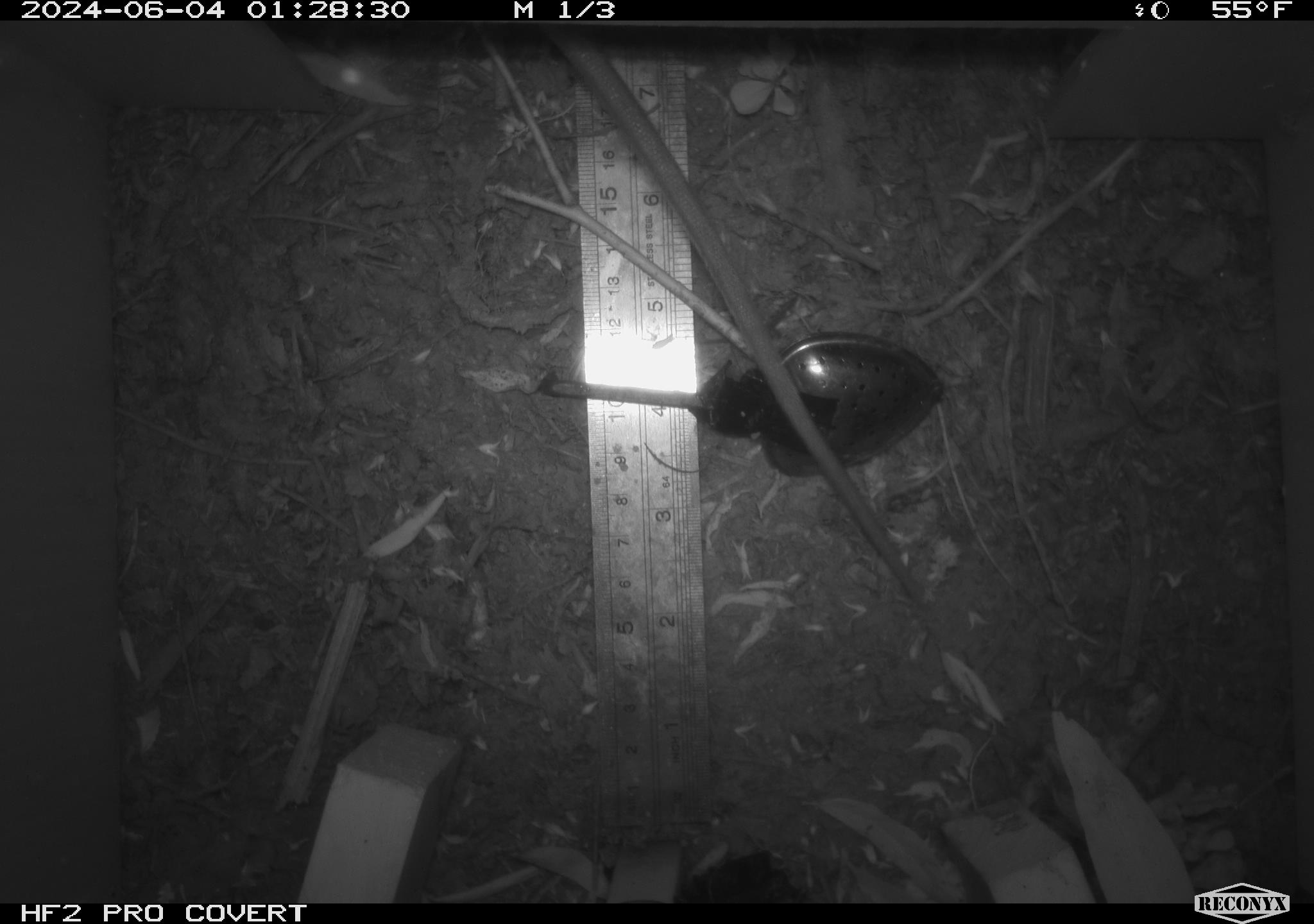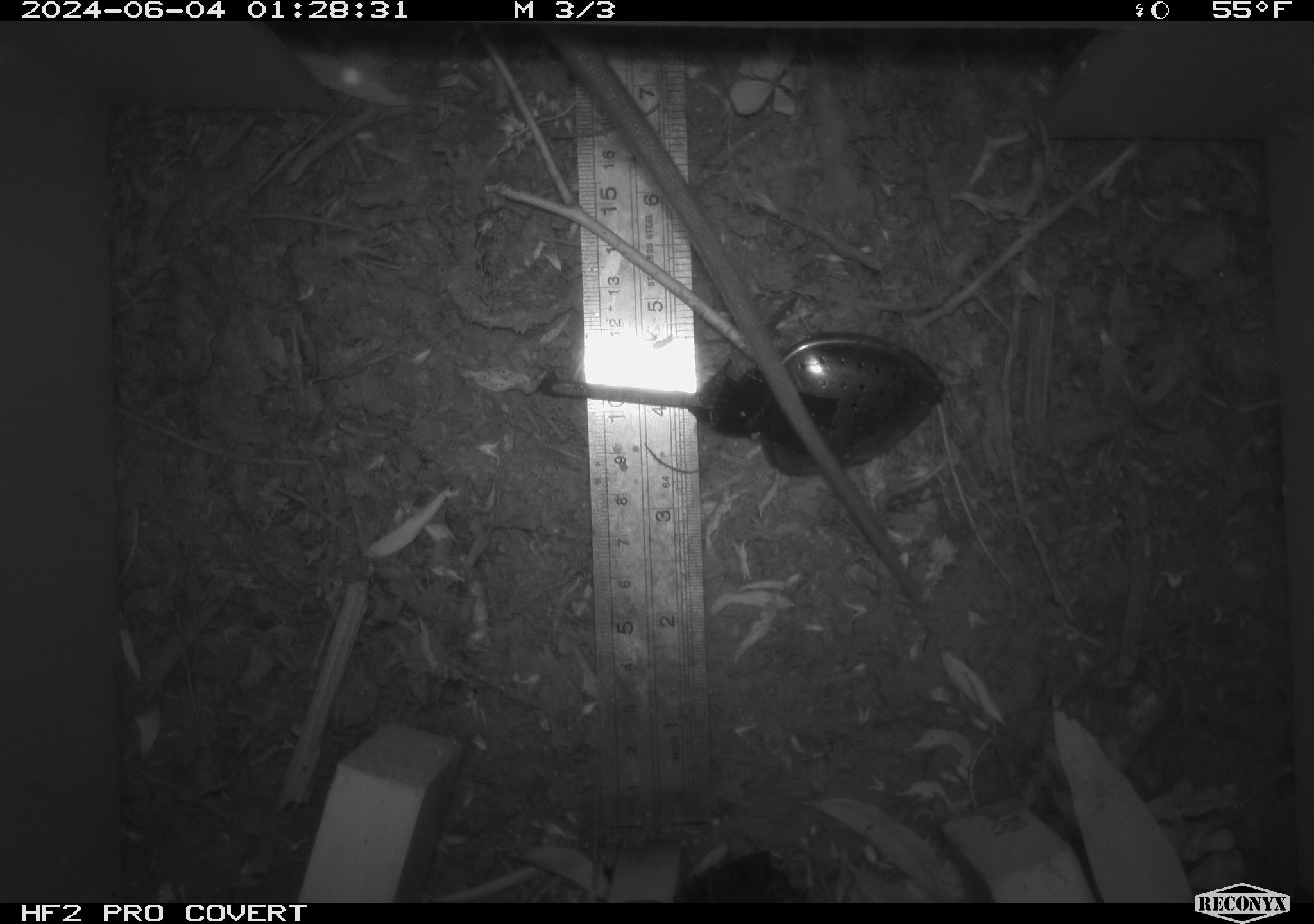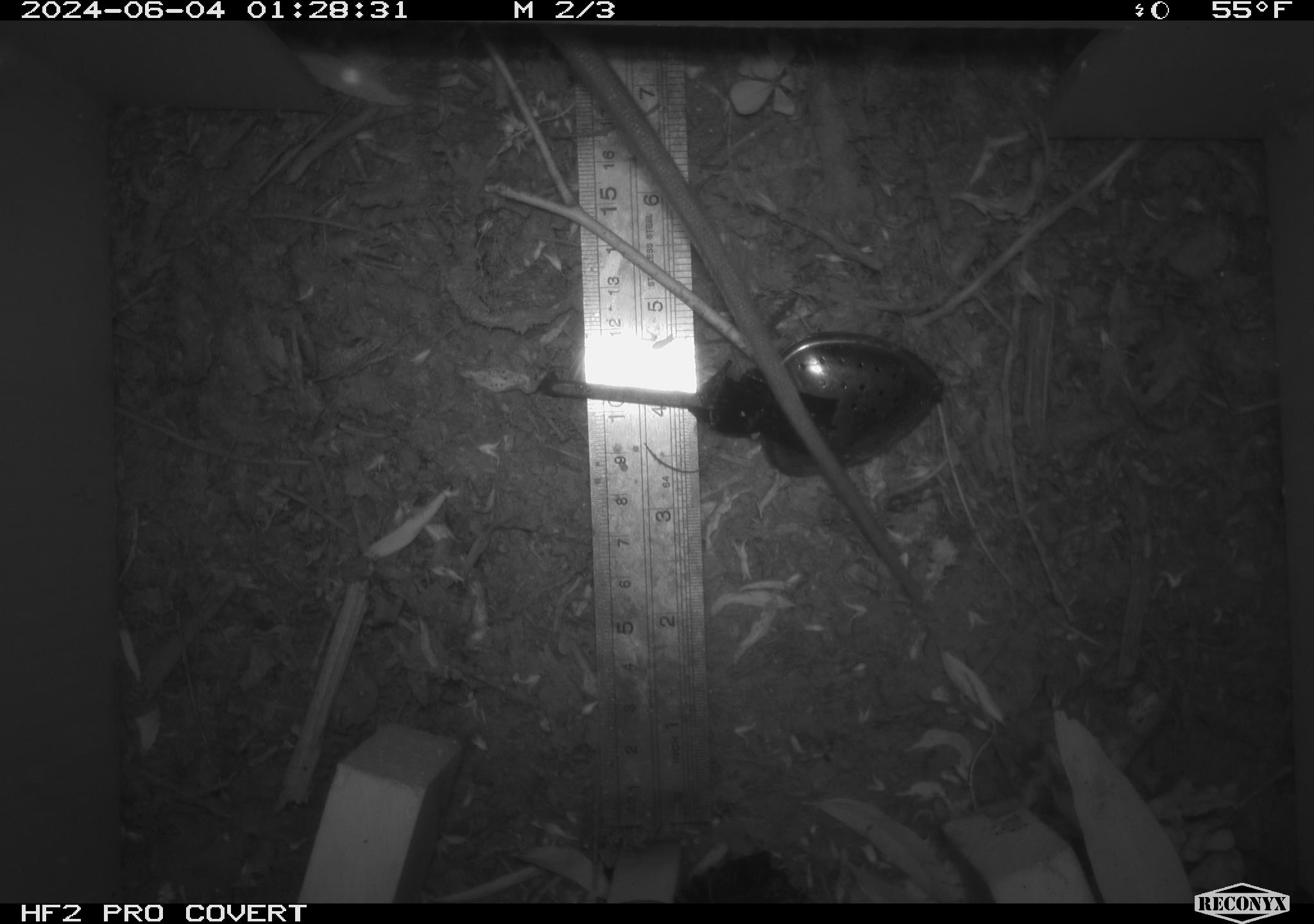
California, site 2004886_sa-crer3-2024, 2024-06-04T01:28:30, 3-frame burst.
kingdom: Animalia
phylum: Chordata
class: Mammalia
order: Rodentia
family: Muridae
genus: Rattus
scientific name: Rattus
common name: rat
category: rattus species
Rattus species (rat) (Rattus).